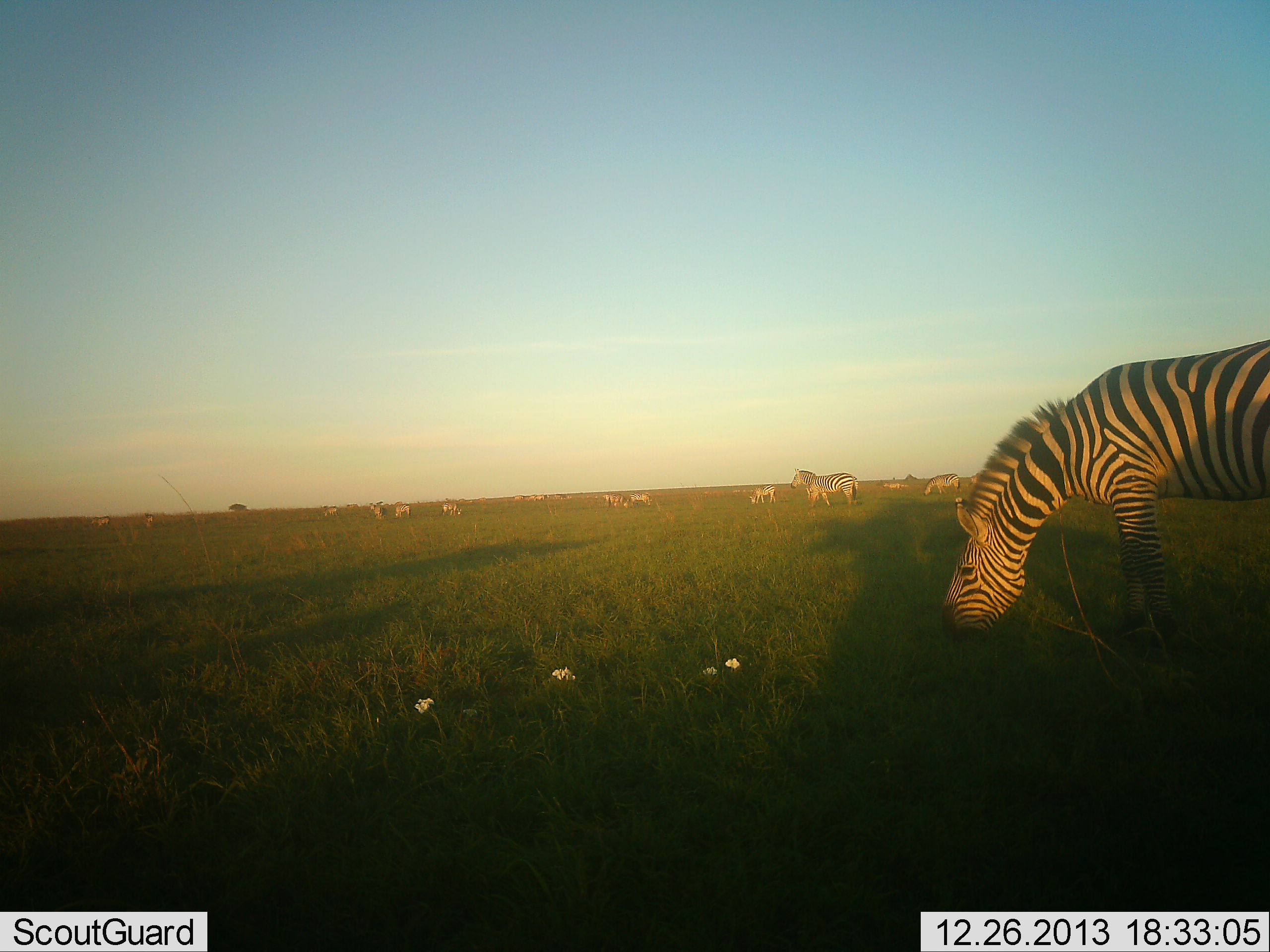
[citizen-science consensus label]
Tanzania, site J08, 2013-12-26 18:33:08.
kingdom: Animalia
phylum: Chordata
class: Mammalia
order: Perissodactyla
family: Equidae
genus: Equus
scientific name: Equus quagga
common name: plains zebra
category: zebra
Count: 11-50.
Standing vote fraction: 50%.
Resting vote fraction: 0%.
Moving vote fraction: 20%.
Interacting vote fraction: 0%.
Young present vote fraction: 10%.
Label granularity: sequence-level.